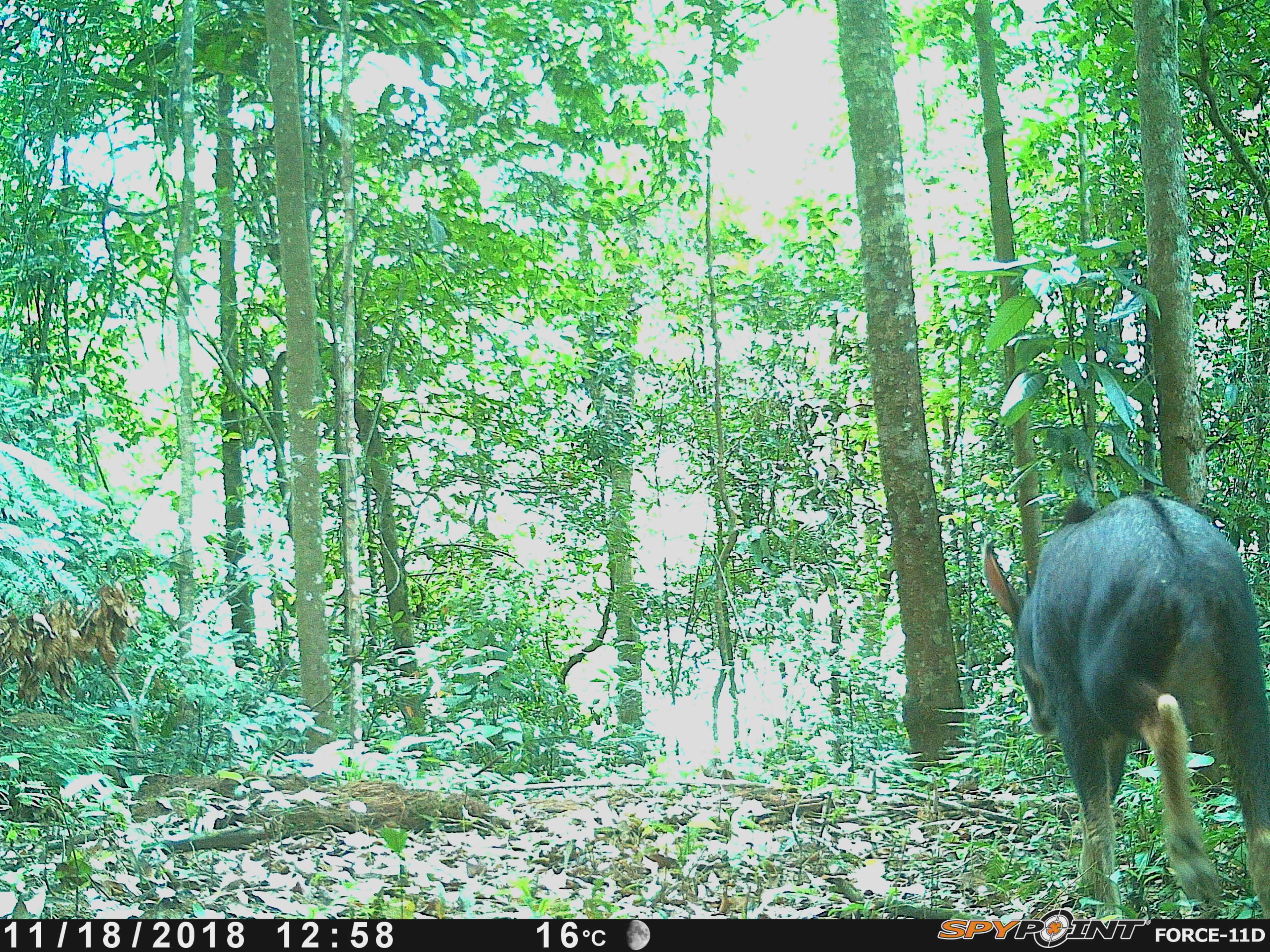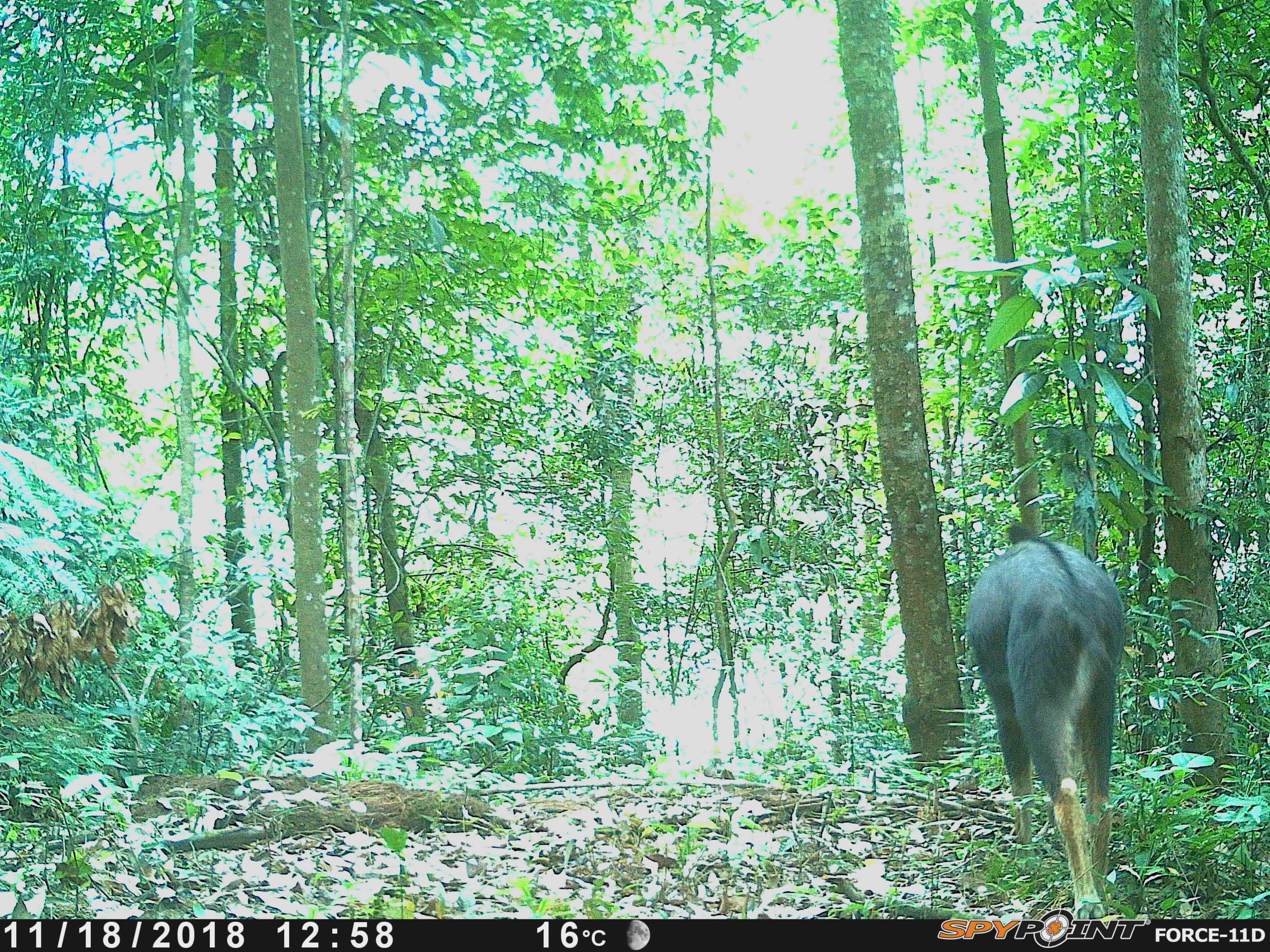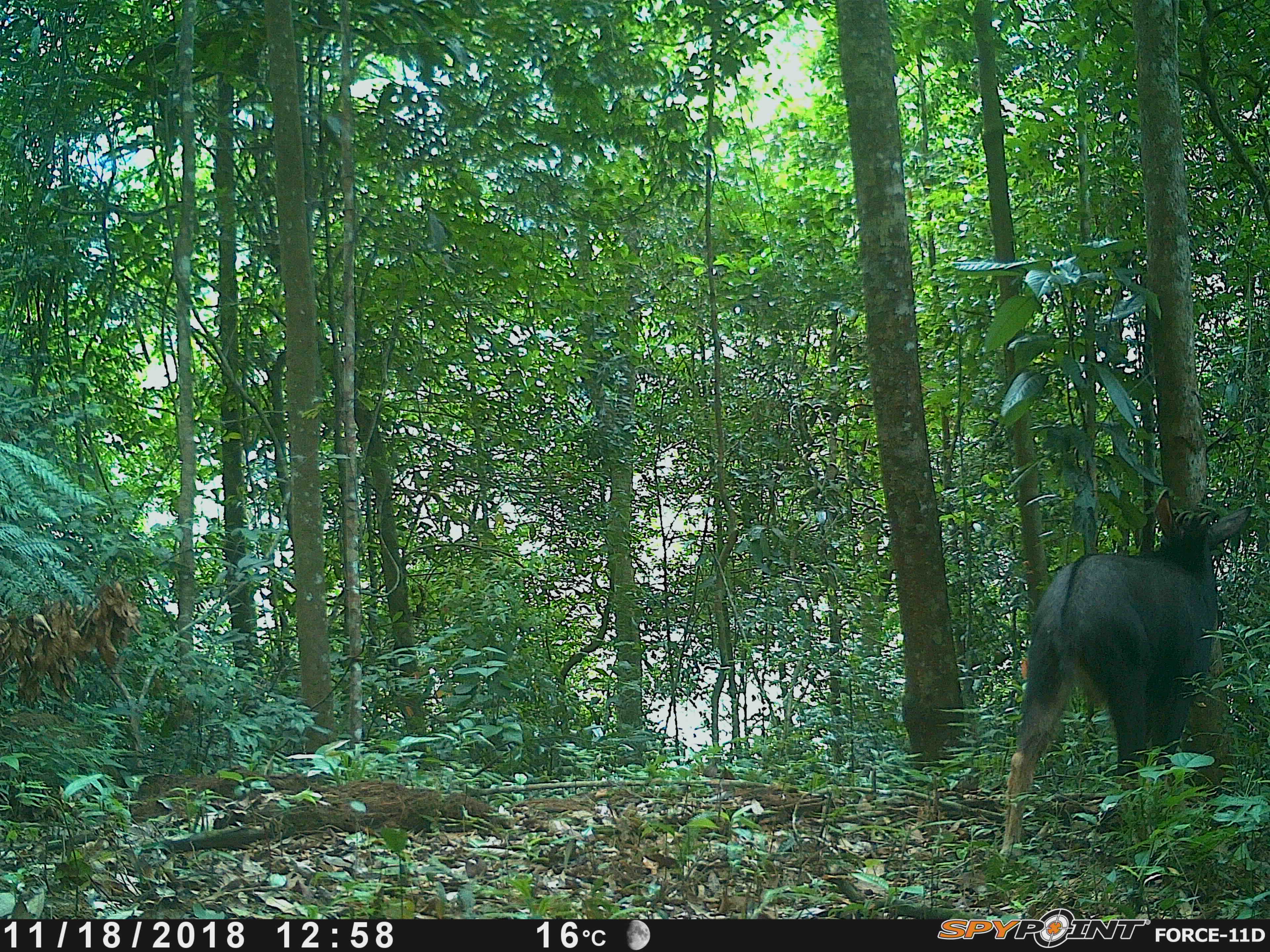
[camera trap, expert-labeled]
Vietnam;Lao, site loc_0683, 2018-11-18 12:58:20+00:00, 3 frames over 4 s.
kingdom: Animalia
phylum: Chordata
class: Mammalia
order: Artiodactyla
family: Bovidae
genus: Capricornis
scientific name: Capricornis sumatraensis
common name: chinese serow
Chinese serow (Capricornis sumatraensis). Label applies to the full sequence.